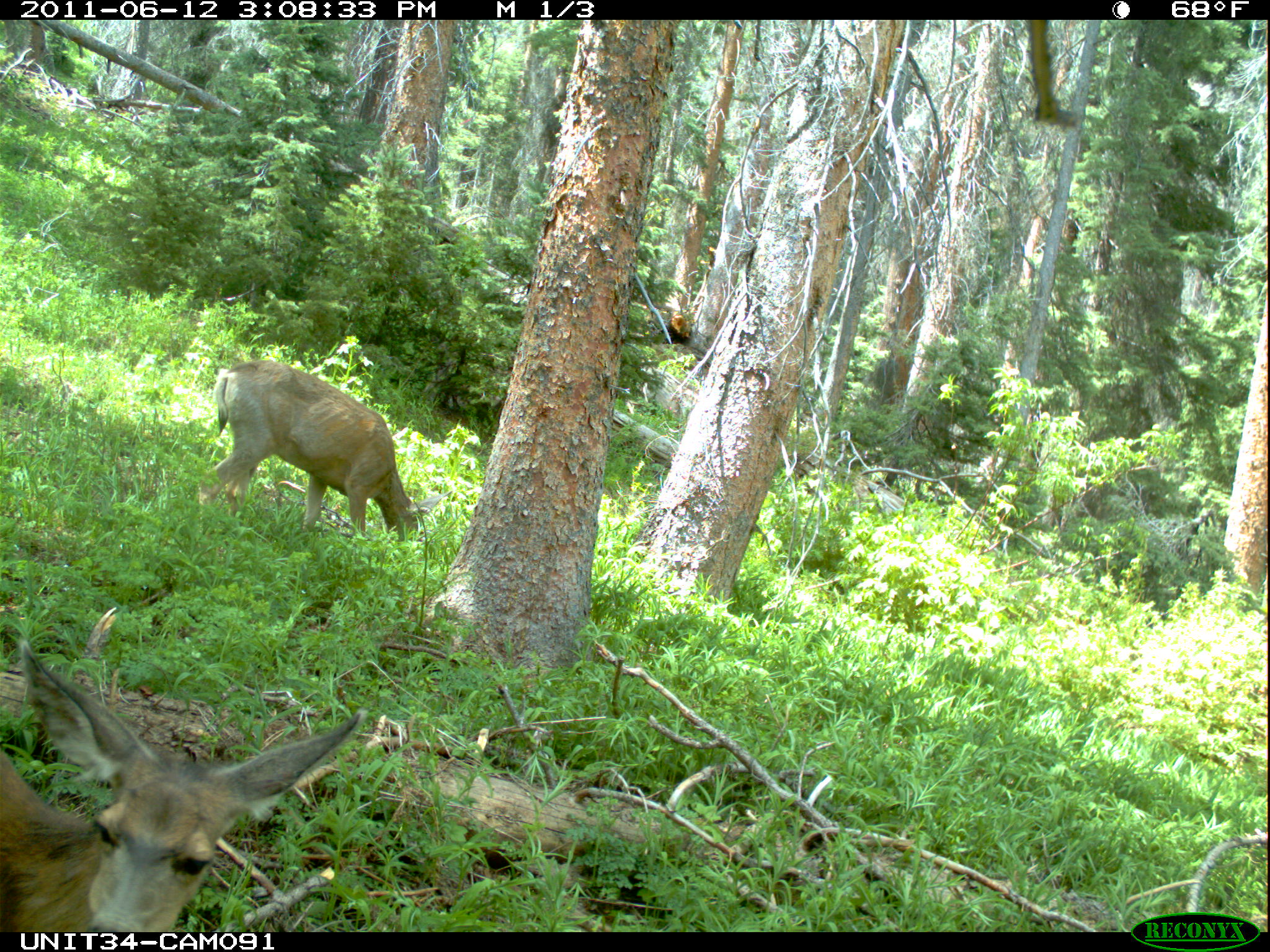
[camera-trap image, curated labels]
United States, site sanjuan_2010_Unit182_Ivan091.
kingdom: Animalia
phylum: Chordata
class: Mammalia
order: Artiodactyla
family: Cervidae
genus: Odocoileus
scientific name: Odocoileus hemionus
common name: mule deer